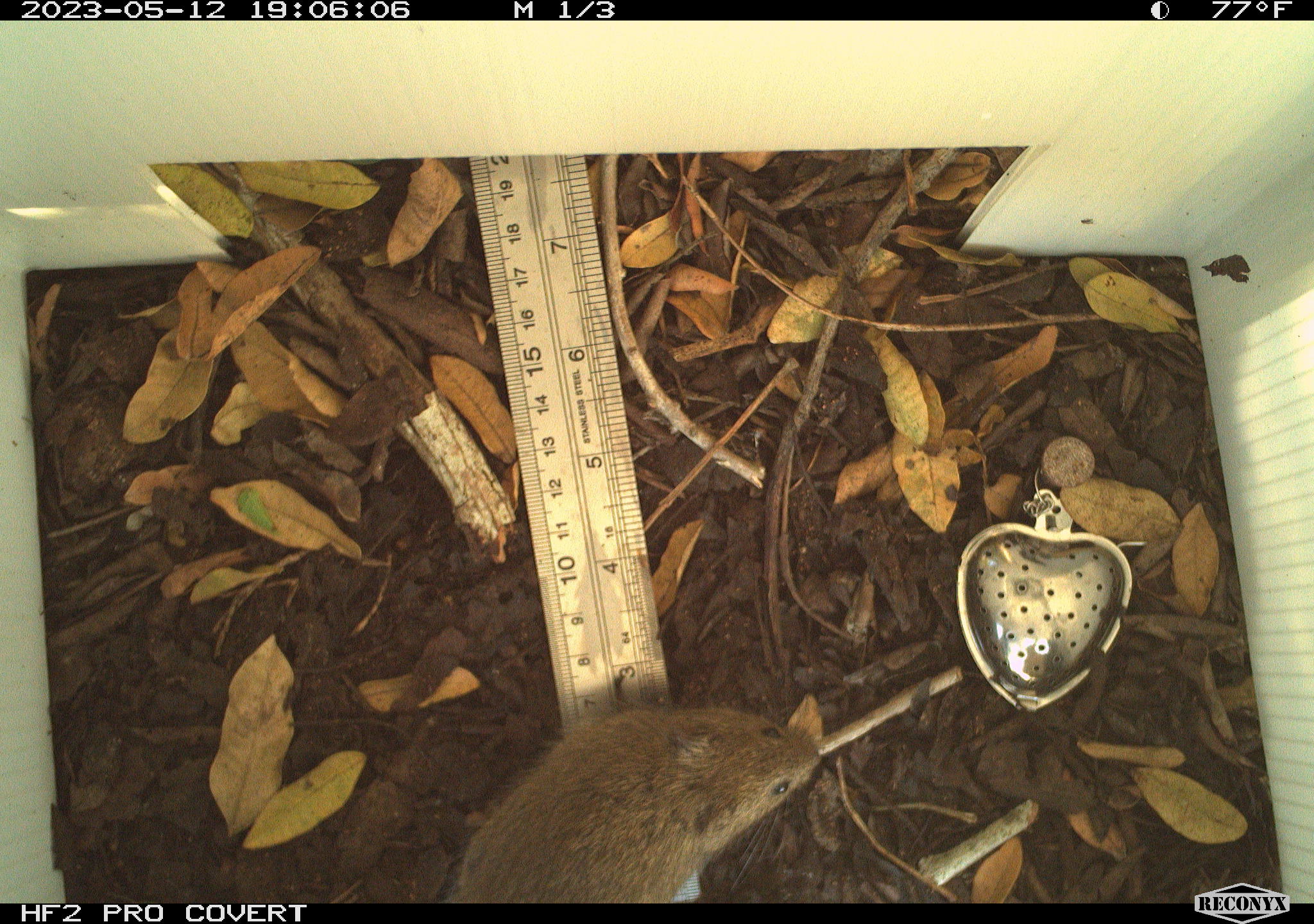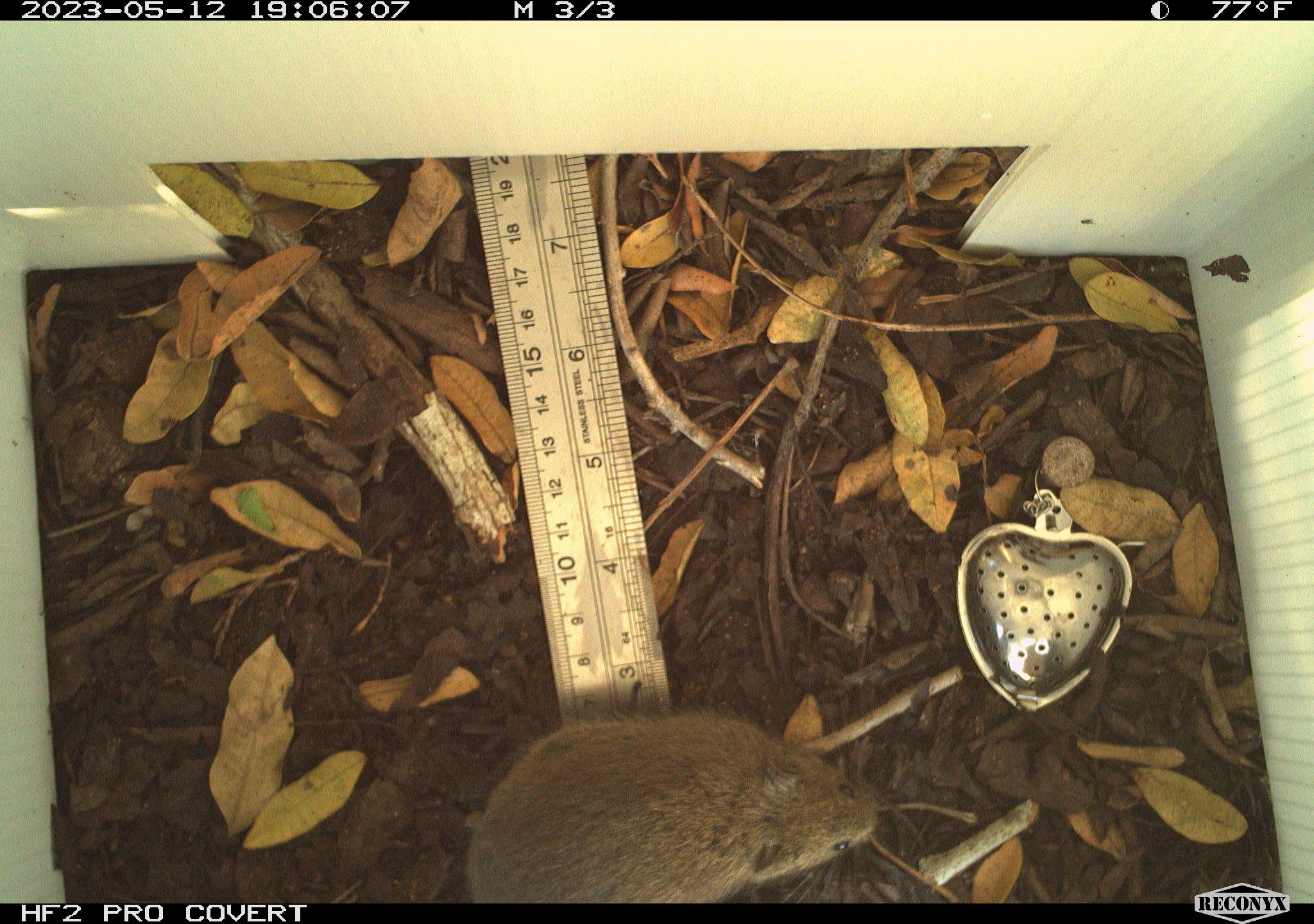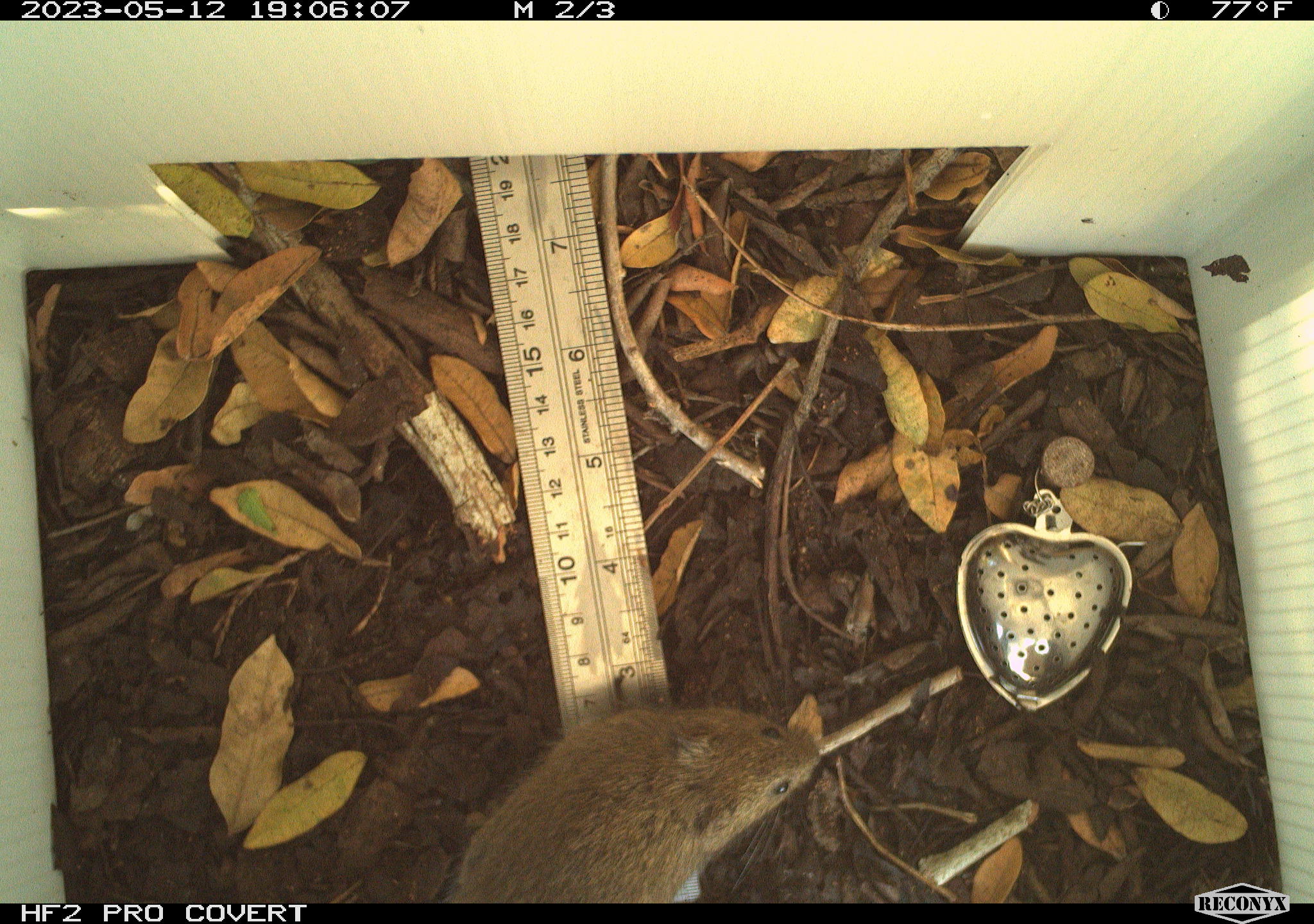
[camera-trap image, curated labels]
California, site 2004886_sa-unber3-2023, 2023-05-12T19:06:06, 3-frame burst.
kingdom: Animalia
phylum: Chordata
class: Mammalia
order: Rodentia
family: Cricetidae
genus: Microtus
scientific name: Microtus californicus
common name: california vole